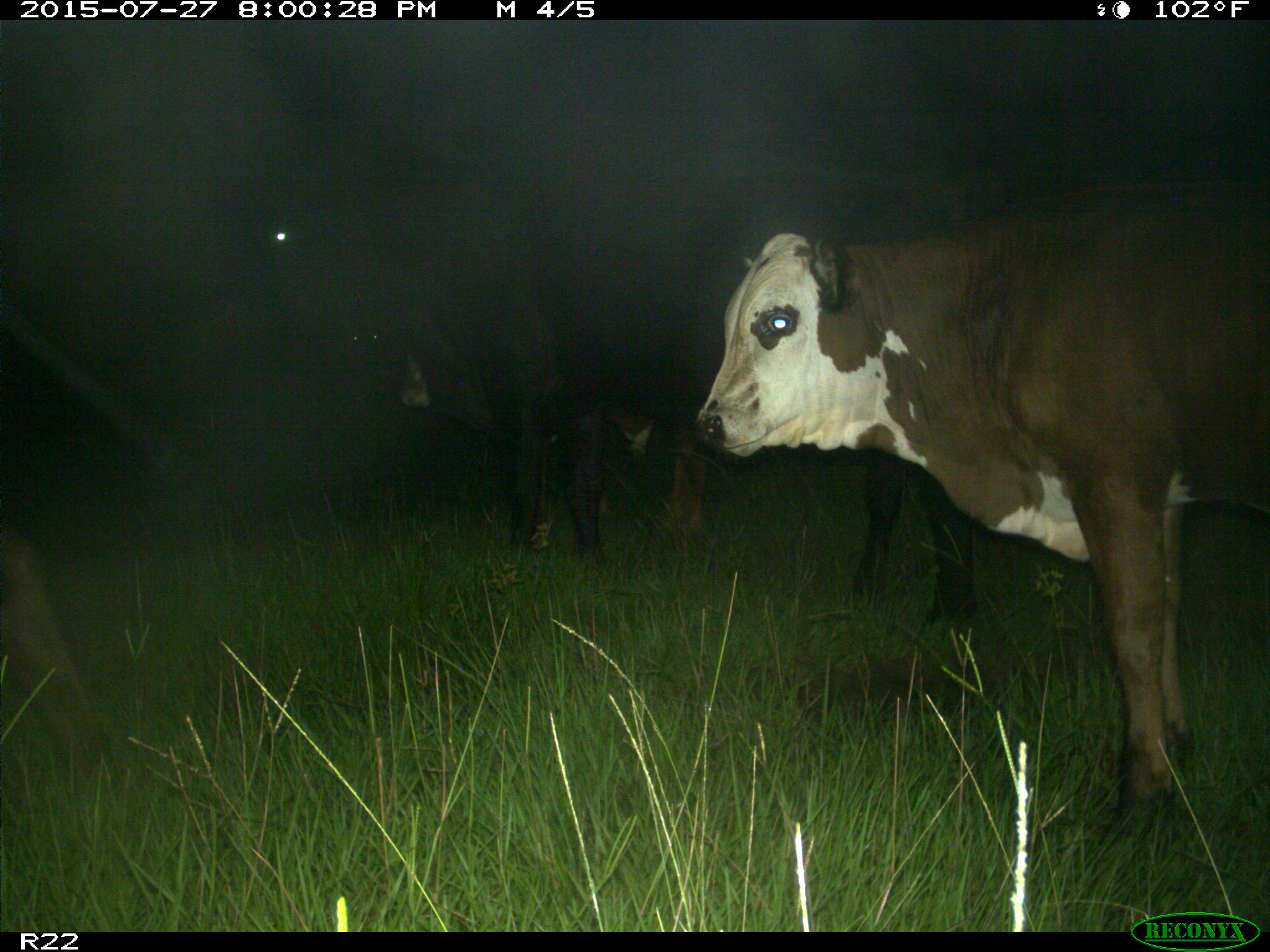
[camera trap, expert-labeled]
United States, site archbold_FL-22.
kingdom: Animalia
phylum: Chordata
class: Mammalia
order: Artiodactyla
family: Bovidae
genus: Bos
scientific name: Bos taurus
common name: domestic cow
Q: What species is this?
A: Bos taurus (domestic cow).